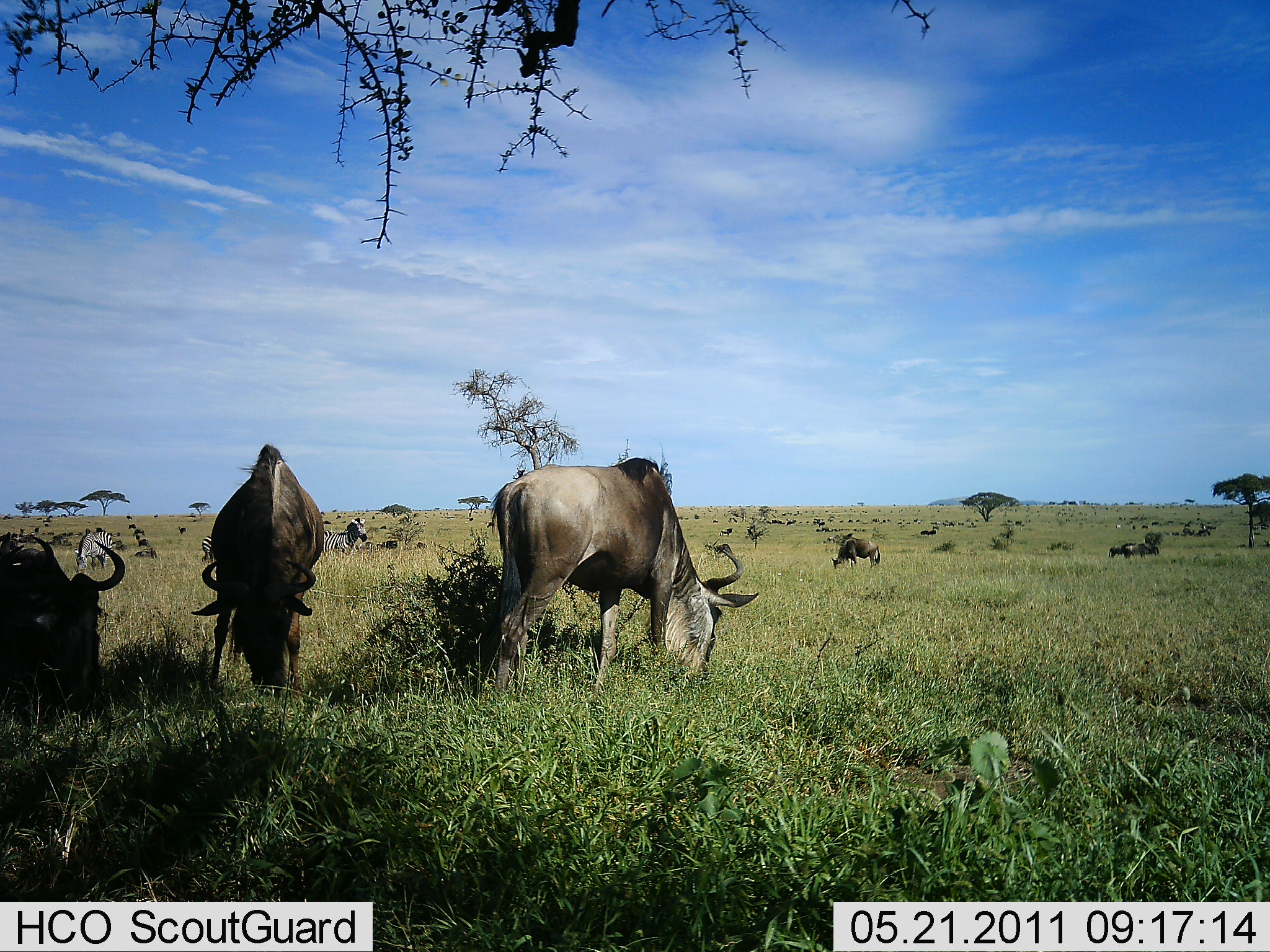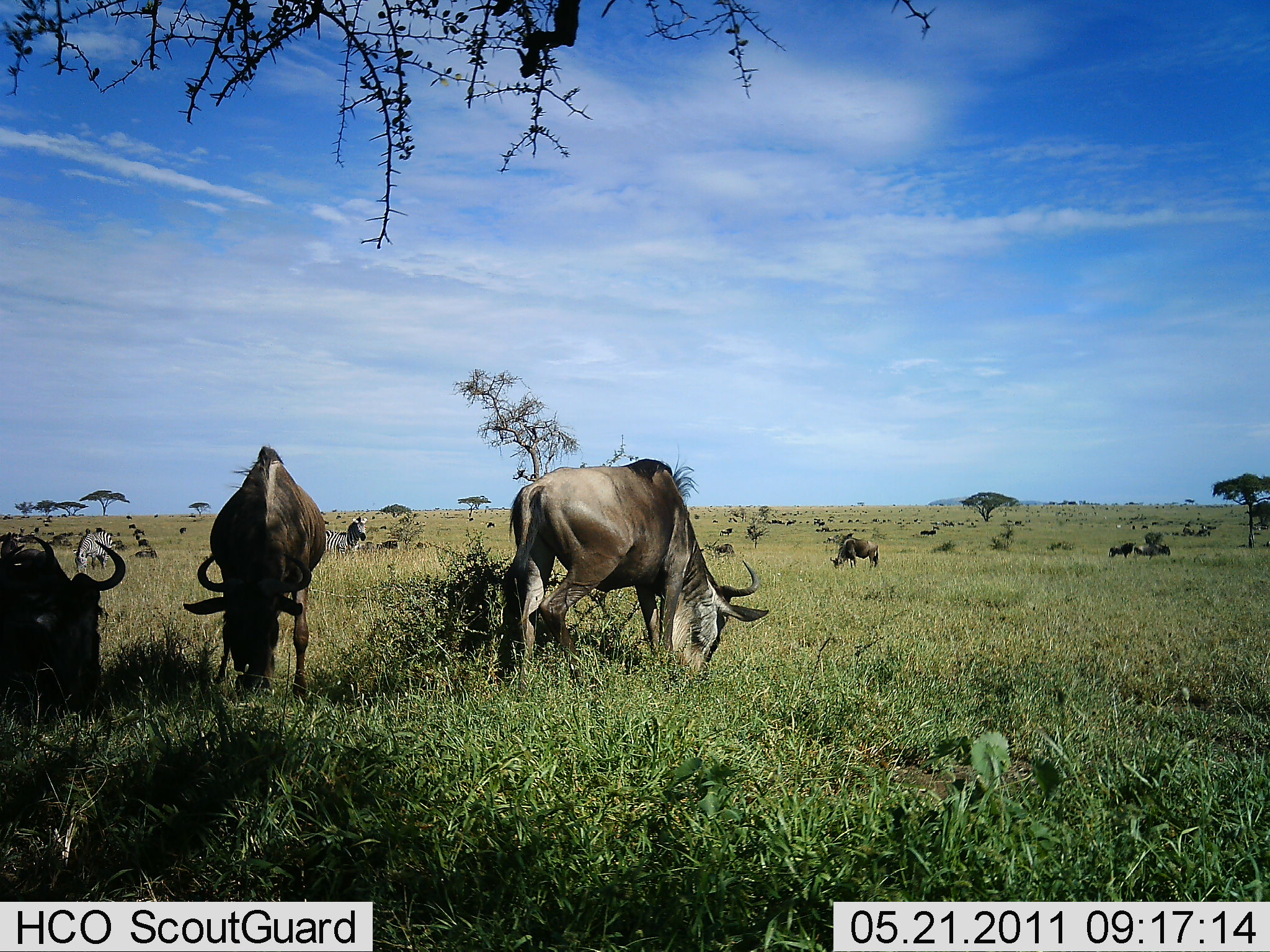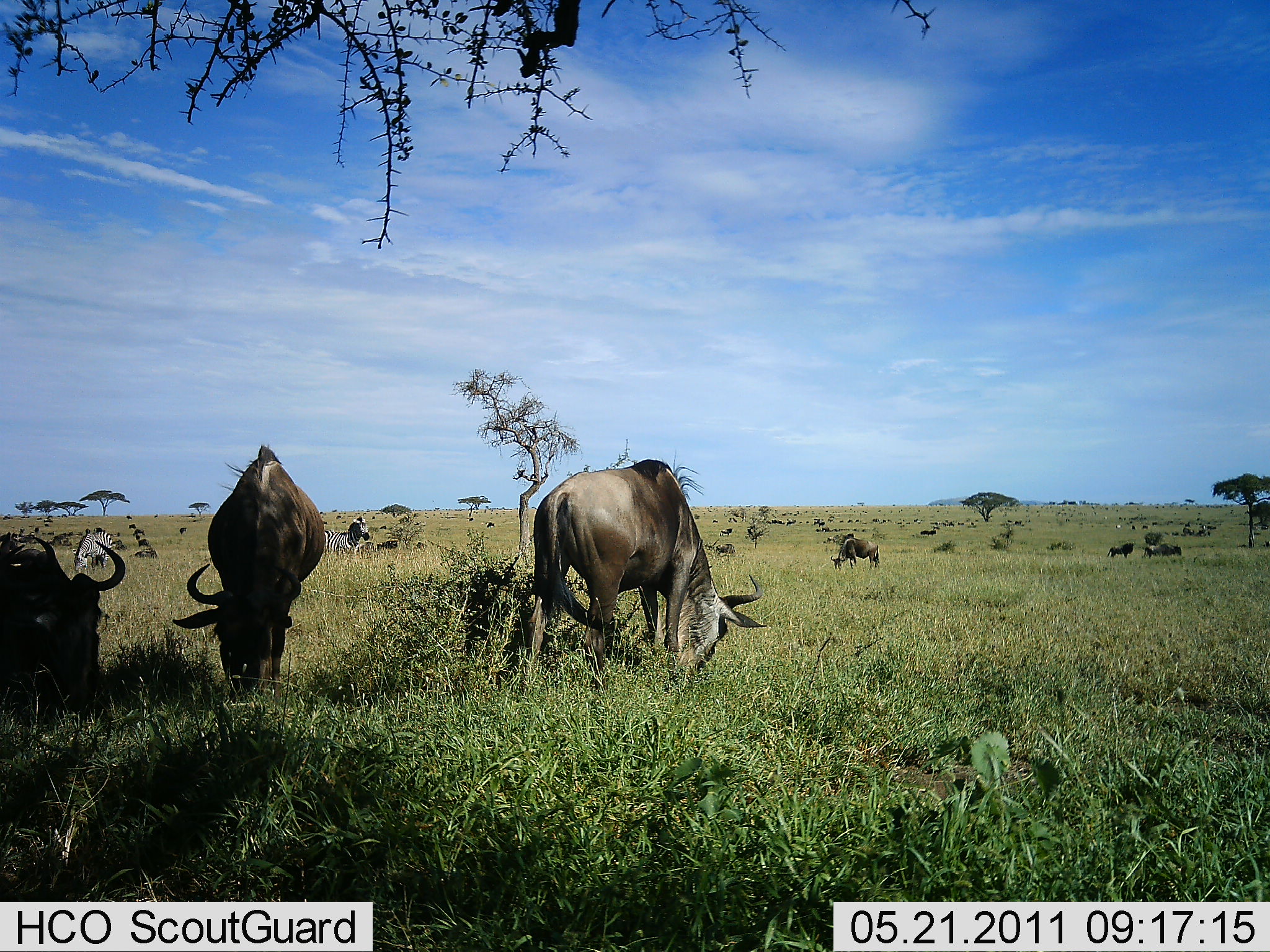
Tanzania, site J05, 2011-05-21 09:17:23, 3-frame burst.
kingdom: Animalia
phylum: Chordata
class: Mammalia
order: Artiodactyla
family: Bovidae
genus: Connochaetes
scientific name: Connochaetes taurinus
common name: blue wildebeest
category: wildebeest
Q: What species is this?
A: Wildebeest (blue wildebeest) (Connochaetes taurinus).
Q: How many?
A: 11-50.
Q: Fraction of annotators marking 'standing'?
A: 27%.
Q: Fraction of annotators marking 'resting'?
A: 27%.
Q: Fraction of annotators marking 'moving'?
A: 18%.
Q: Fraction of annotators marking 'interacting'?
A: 0%.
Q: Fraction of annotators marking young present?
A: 0%.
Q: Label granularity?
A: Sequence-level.